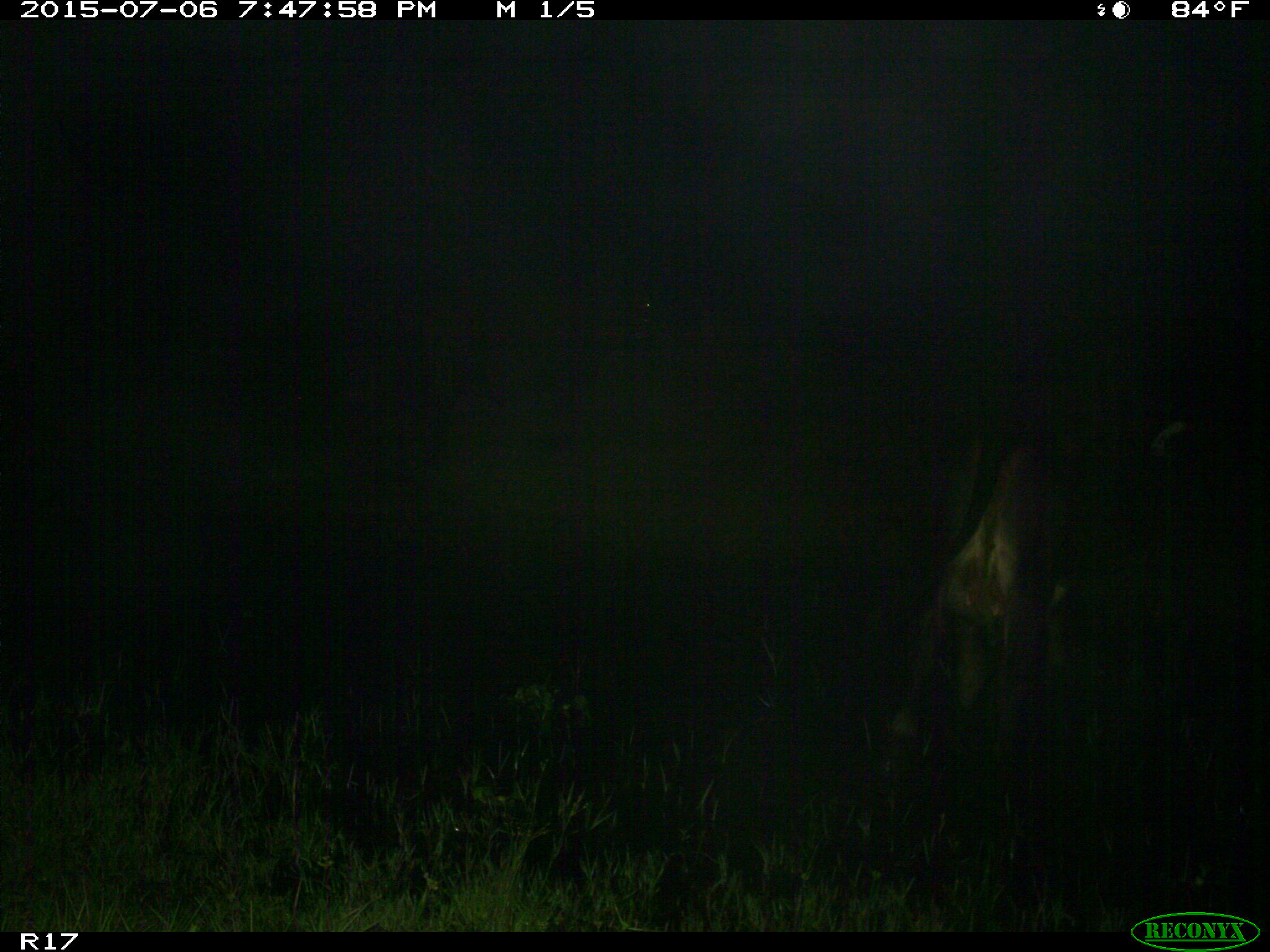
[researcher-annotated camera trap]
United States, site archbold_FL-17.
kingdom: Animalia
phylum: Chordata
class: Mammalia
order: Artiodactyla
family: Bovidae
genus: Bos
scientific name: Bos taurus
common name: domestic cow